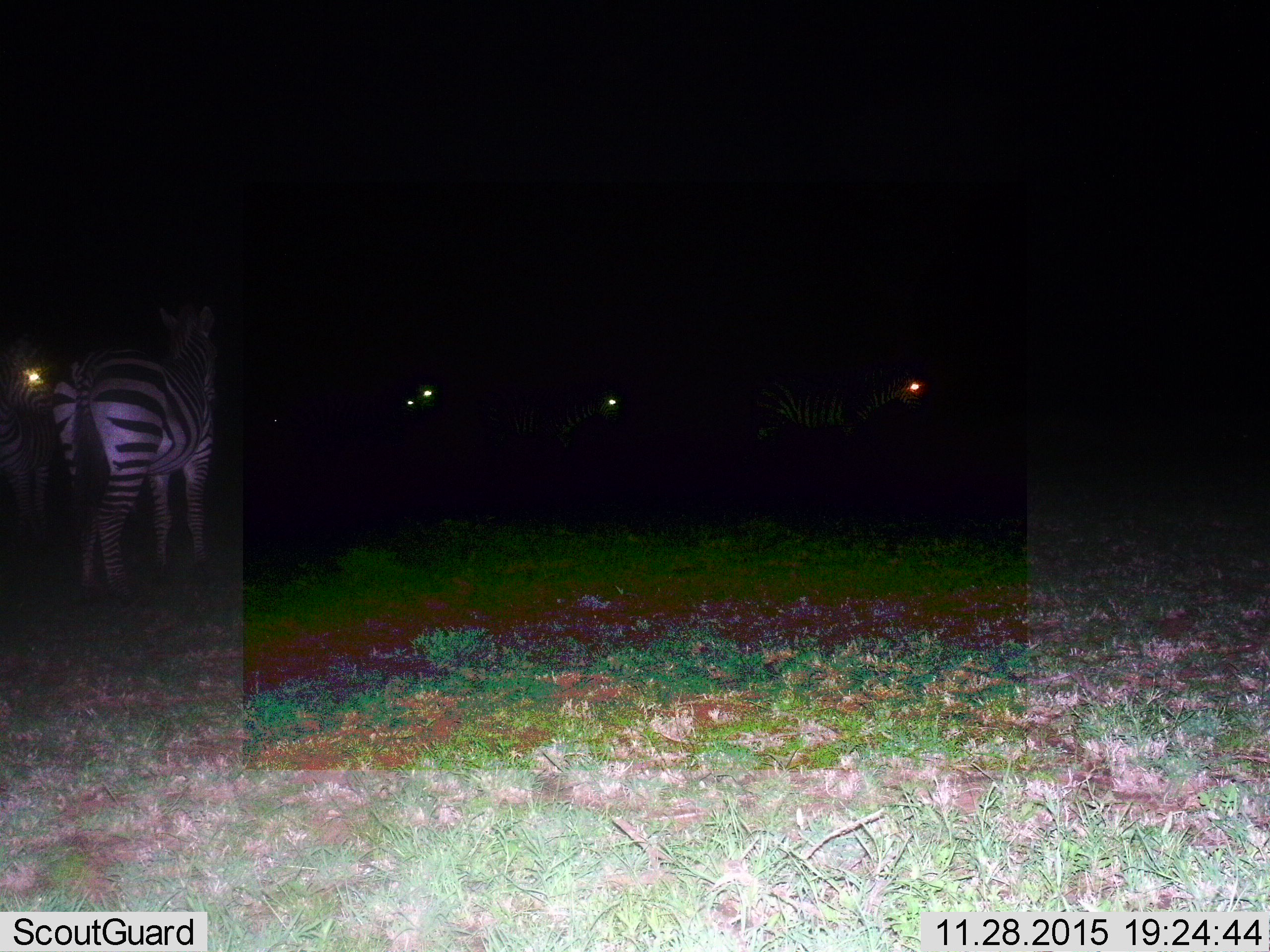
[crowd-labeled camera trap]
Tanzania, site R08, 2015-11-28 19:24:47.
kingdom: Animalia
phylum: Chordata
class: Mammalia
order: Perissodactyla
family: Equidae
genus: Equus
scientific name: Equus quagga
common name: plains zebra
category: zebra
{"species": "zebra (plains zebra) (Equus quagga)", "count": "5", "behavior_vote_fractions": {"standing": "100%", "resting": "0%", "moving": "0%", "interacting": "0%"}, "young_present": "0%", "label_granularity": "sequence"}